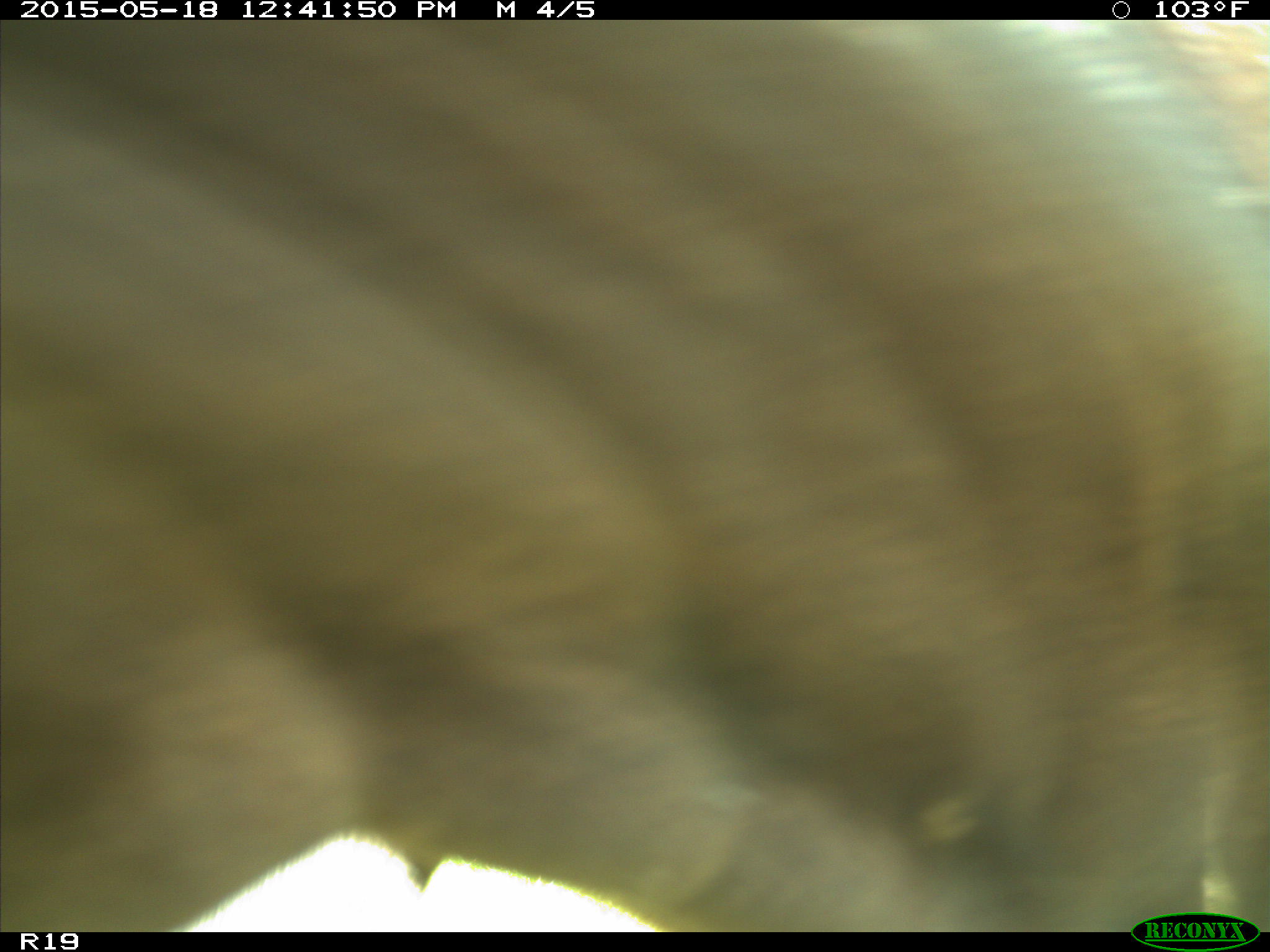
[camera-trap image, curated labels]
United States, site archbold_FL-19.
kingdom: Animalia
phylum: Chordata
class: Mammalia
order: Artiodactyla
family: Bovidae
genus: Bos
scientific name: Bos taurus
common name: domestic cow